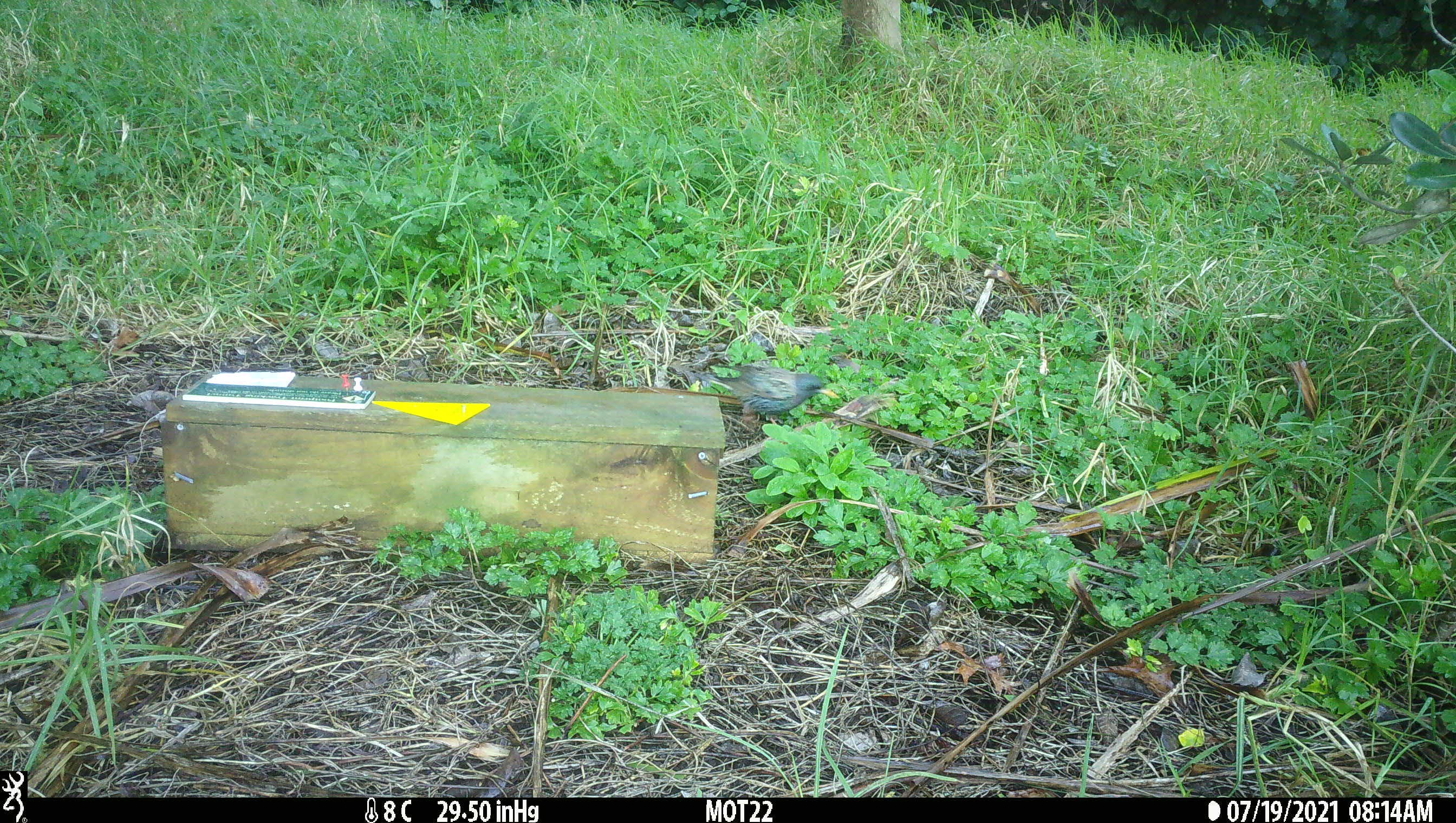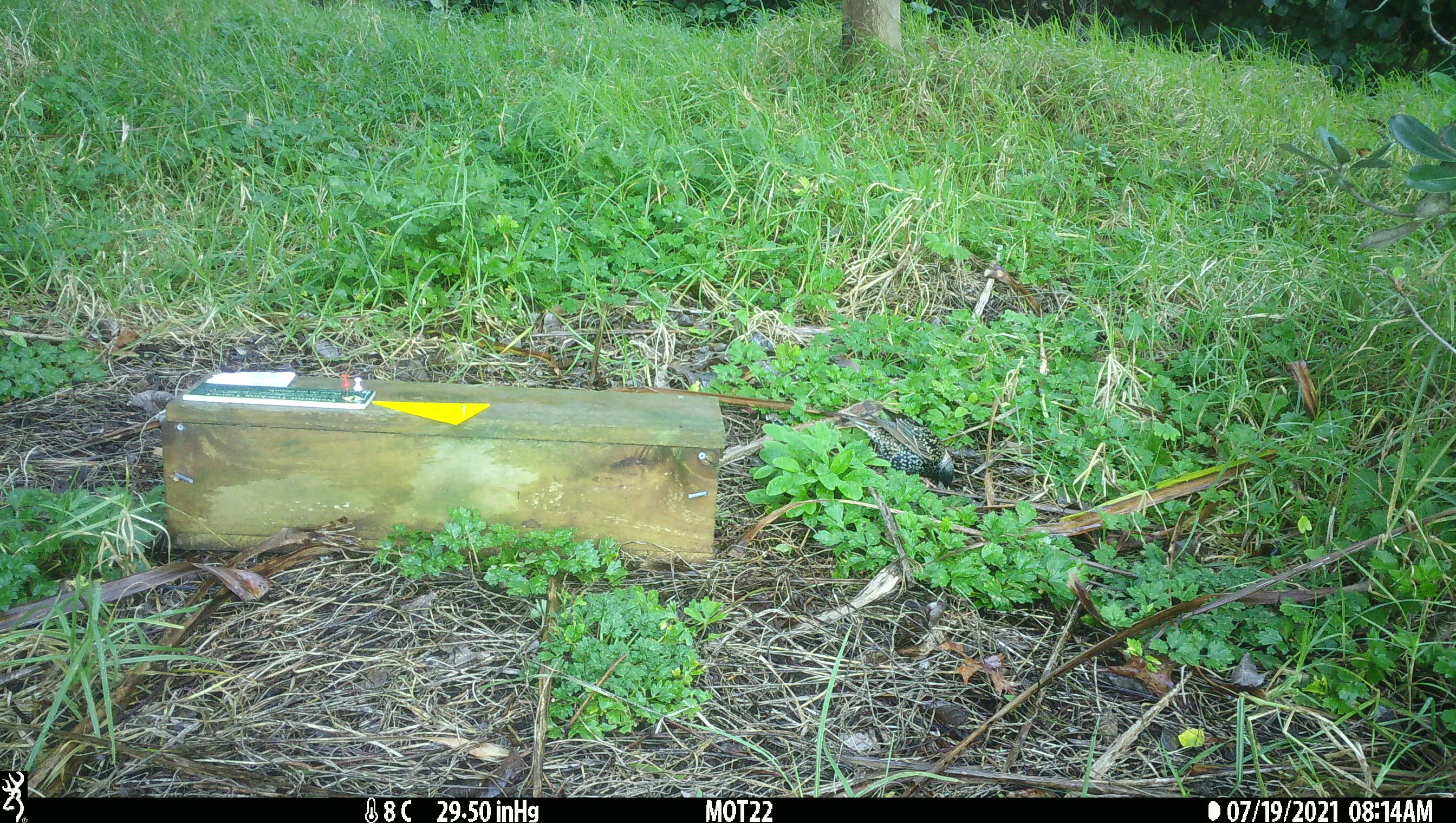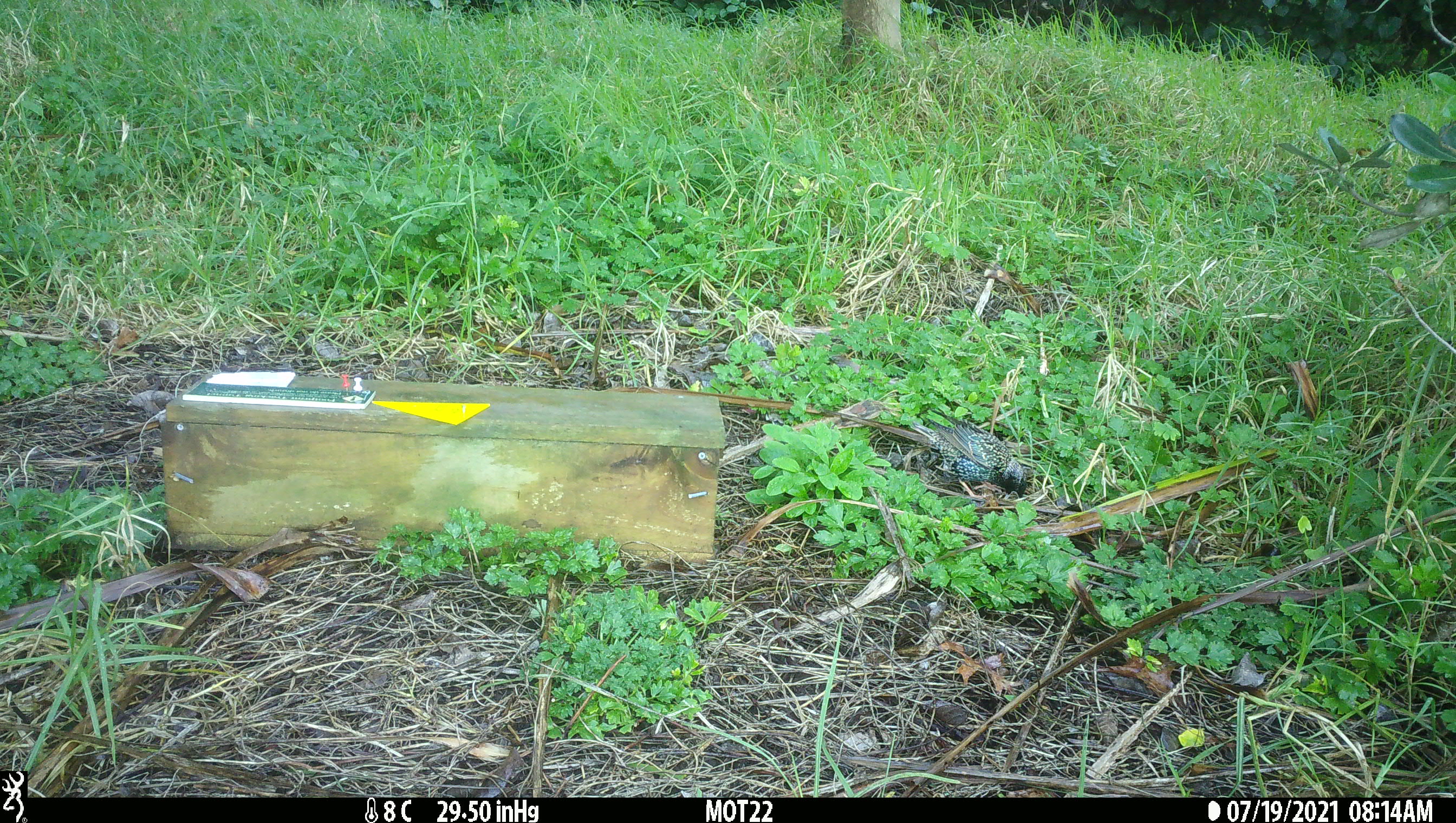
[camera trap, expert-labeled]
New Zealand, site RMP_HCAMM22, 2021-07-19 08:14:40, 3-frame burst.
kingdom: Animalia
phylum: Chordata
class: Aves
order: Passeriformes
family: Sturnidae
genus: Sturnus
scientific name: Sturnus vulgaris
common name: european starling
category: starling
Starling (european starling) (Sturnus vulgaris).